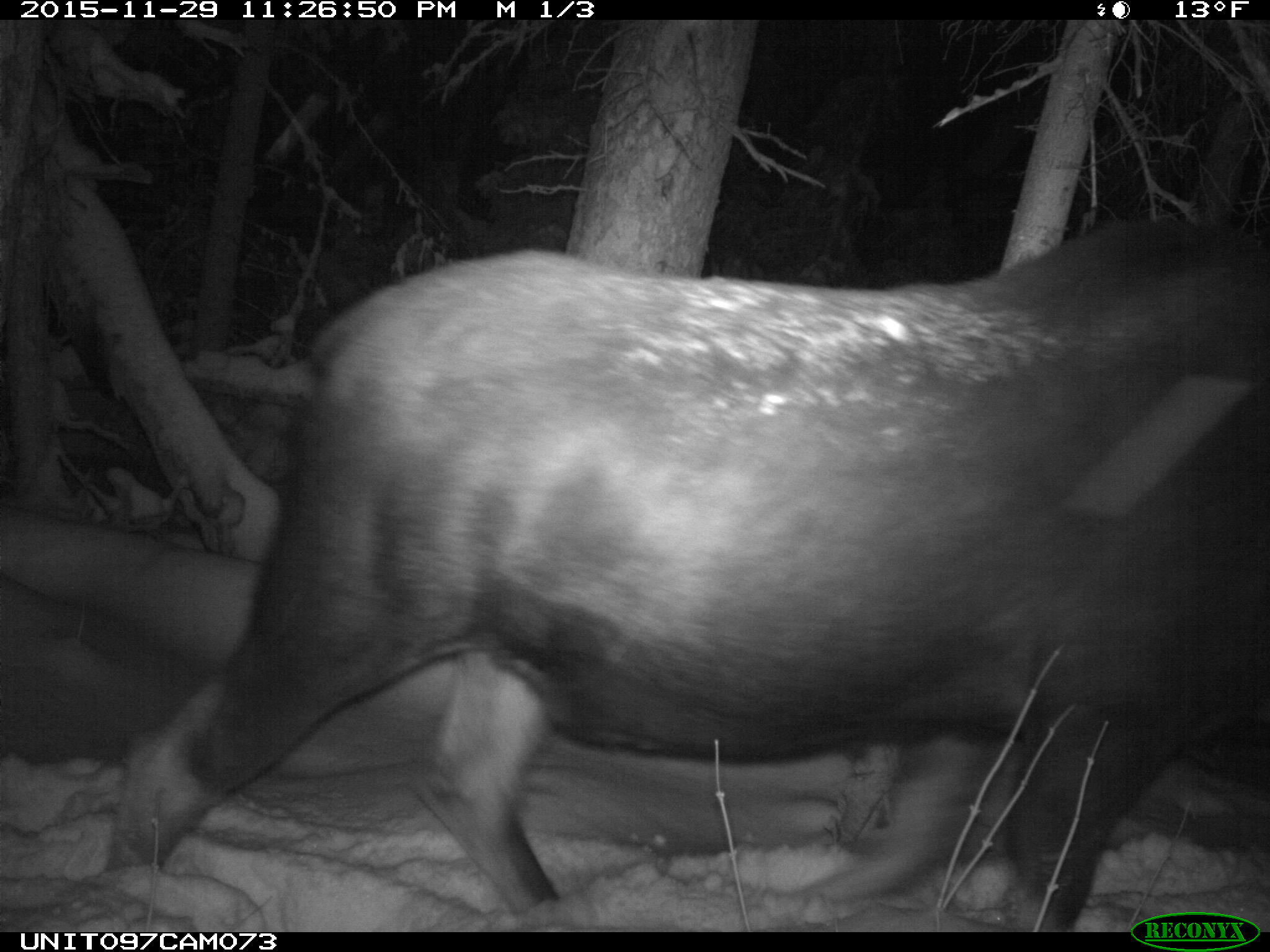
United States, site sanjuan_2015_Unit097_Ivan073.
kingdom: Animalia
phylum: Chordata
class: Mammalia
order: Artiodactyla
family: Cervidae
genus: Alces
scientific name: Alces alces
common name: moose